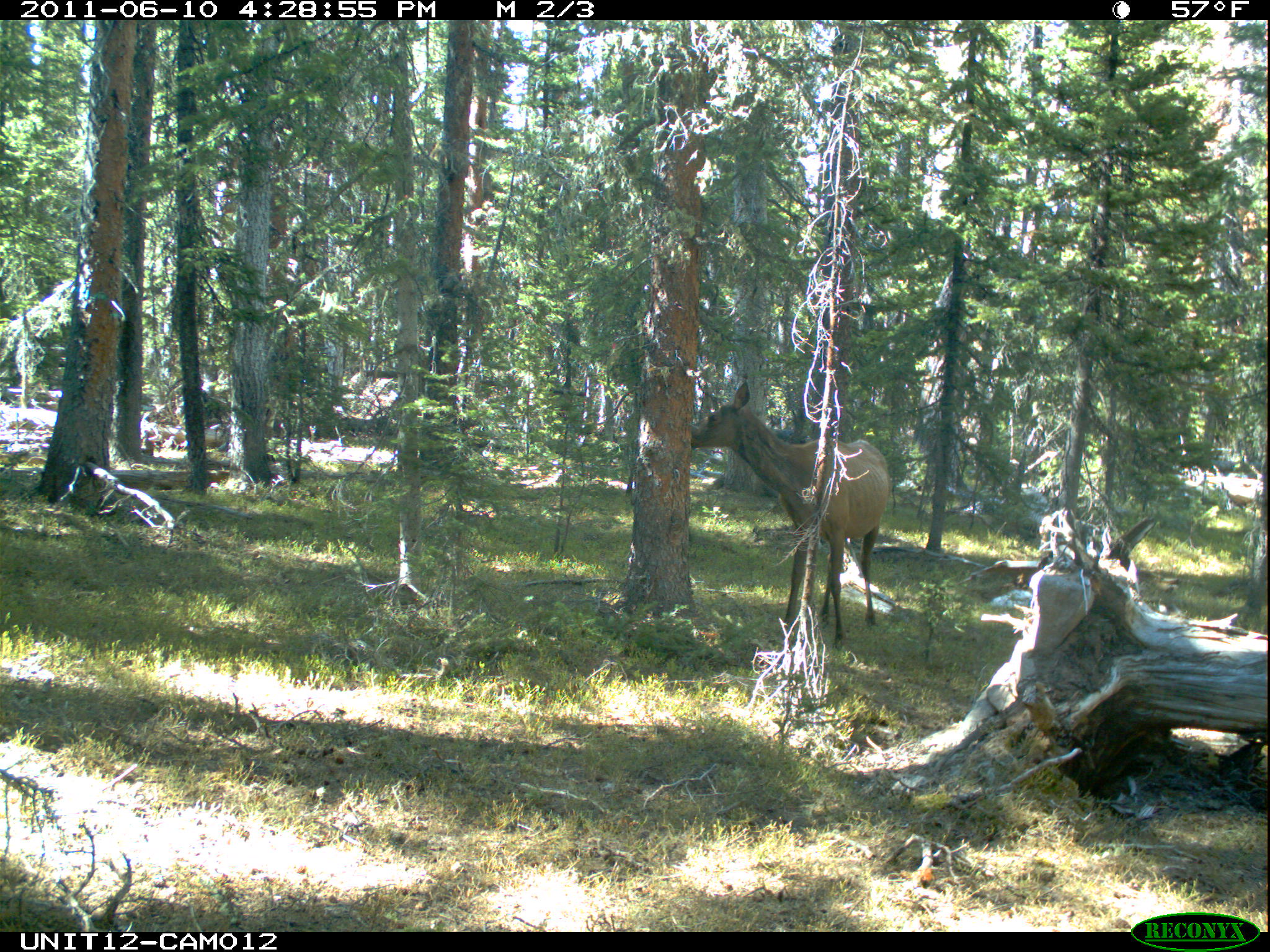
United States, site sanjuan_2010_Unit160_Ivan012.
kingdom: Animalia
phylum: Chordata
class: Mammalia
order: Artiodactyla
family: Cervidae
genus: Cervus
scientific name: Cervus elaphus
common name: red deer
Cervus elaphus (red deer).